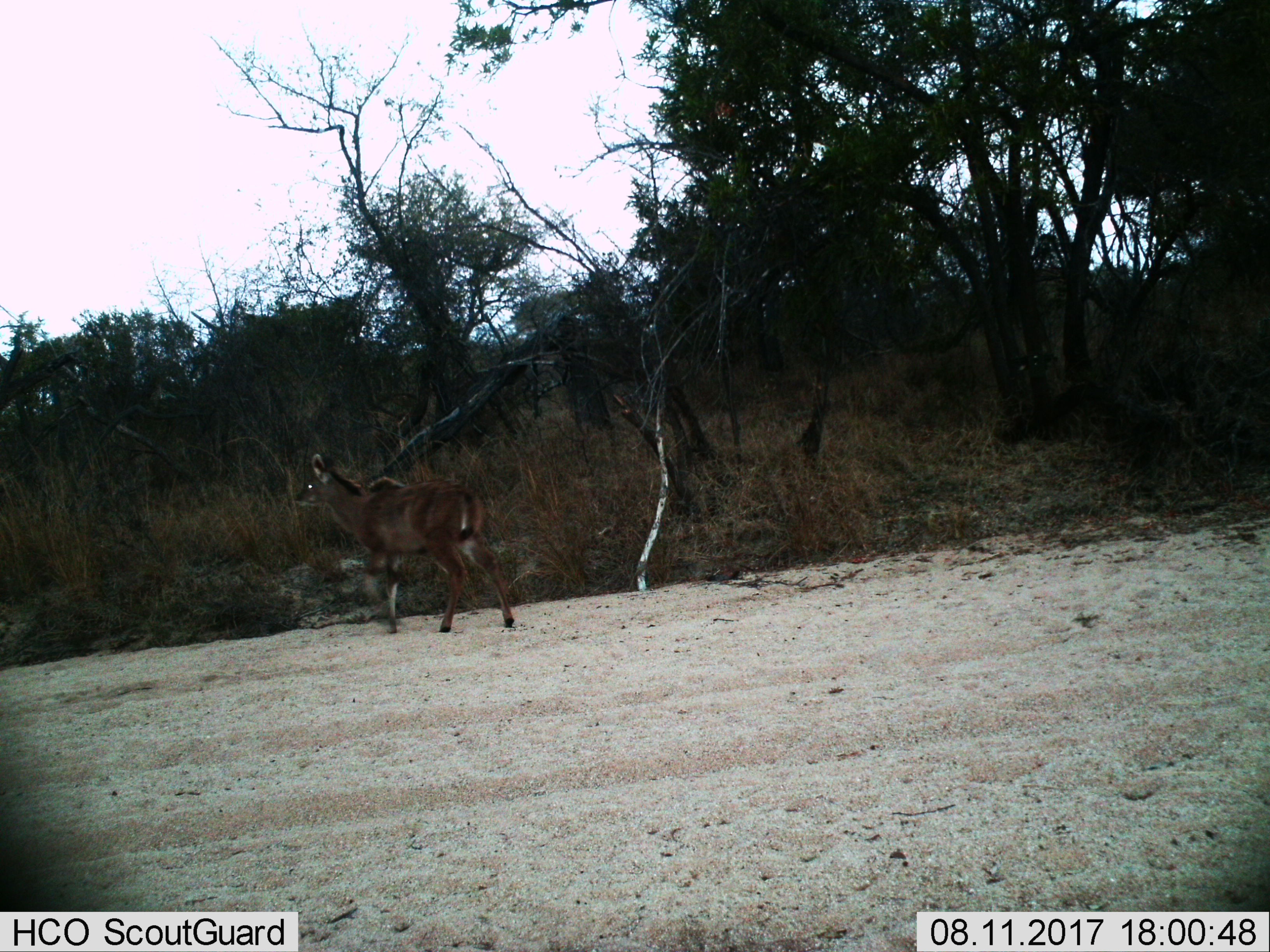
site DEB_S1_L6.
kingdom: Animalia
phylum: Chordata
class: Mammalia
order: Artiodactyla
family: Bovidae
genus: Tragelaphus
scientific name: Tragelaphus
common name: kudu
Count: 1.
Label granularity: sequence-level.